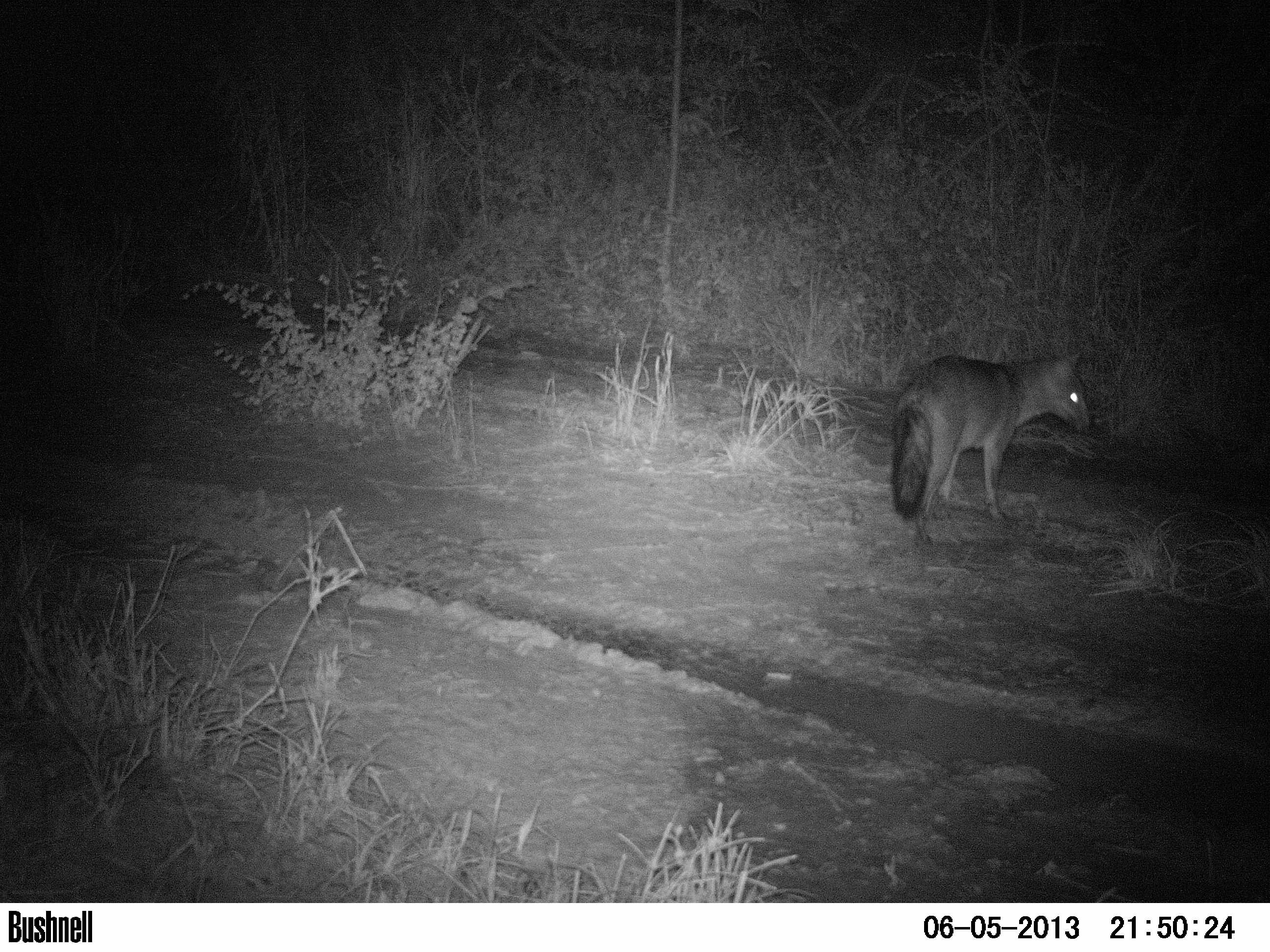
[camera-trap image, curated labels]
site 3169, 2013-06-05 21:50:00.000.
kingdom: Animalia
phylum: Chordata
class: Mammalia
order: Carnivora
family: Canidae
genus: Cerdocyon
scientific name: Cerdocyon thous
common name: crab-eating fox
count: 1